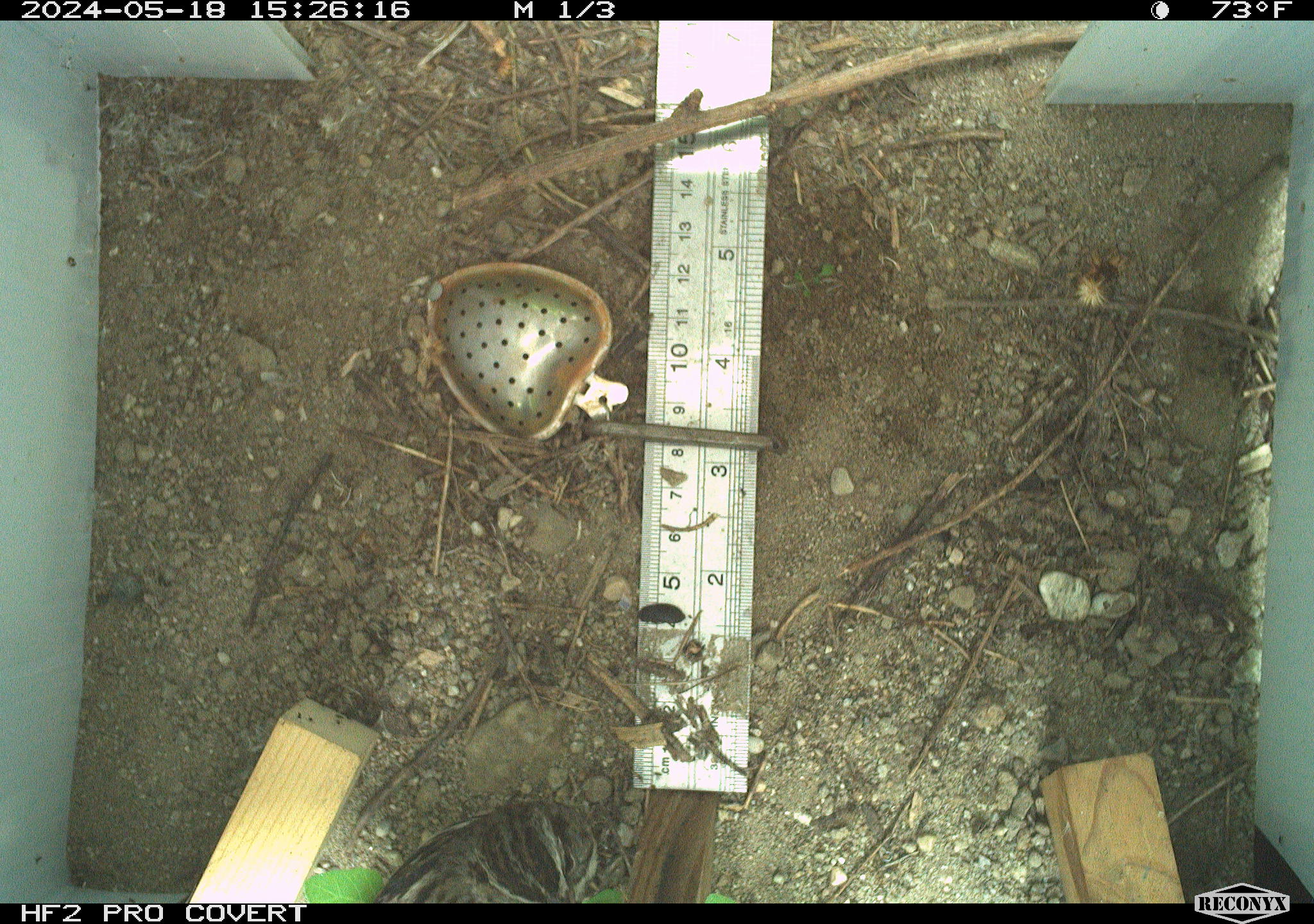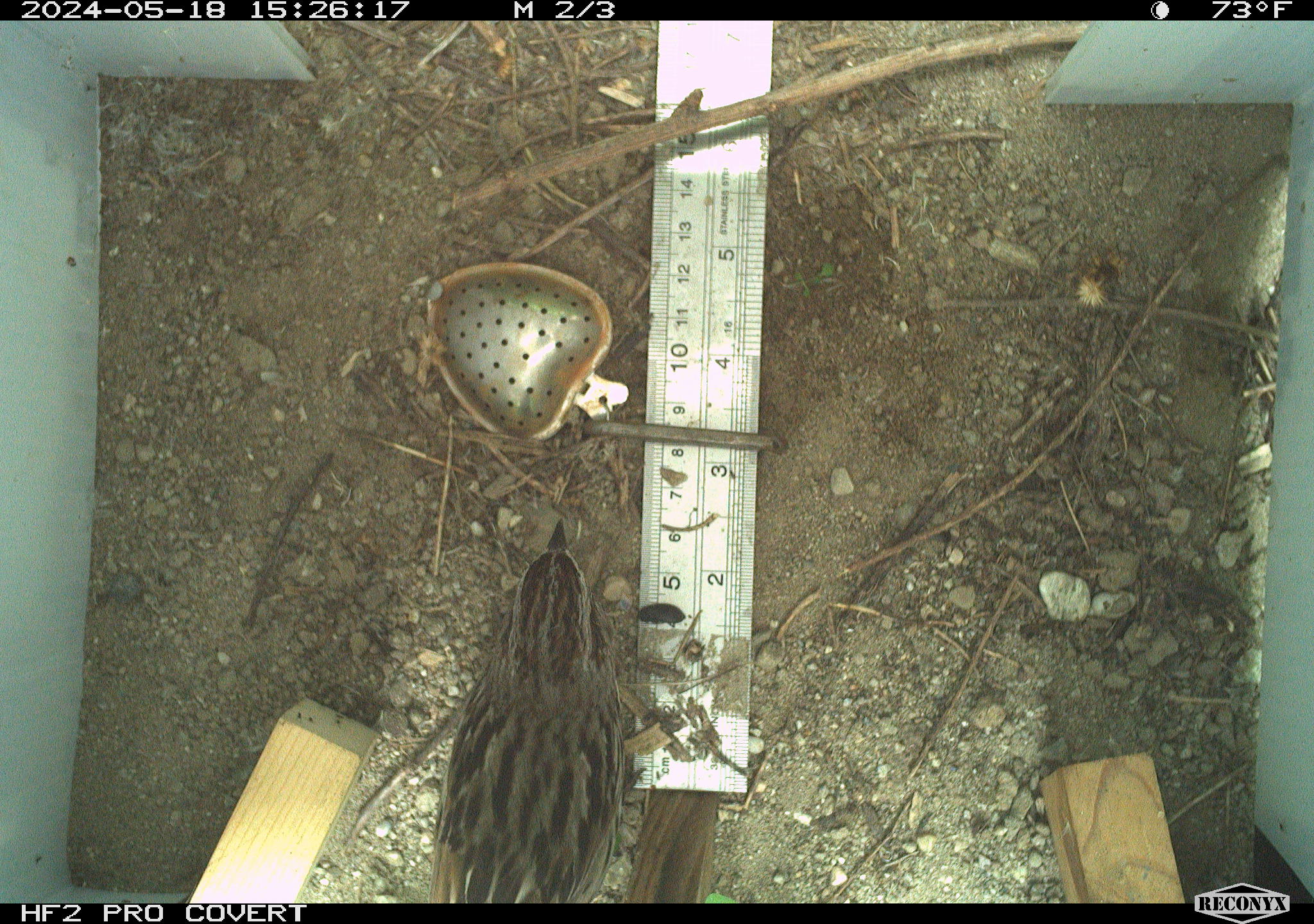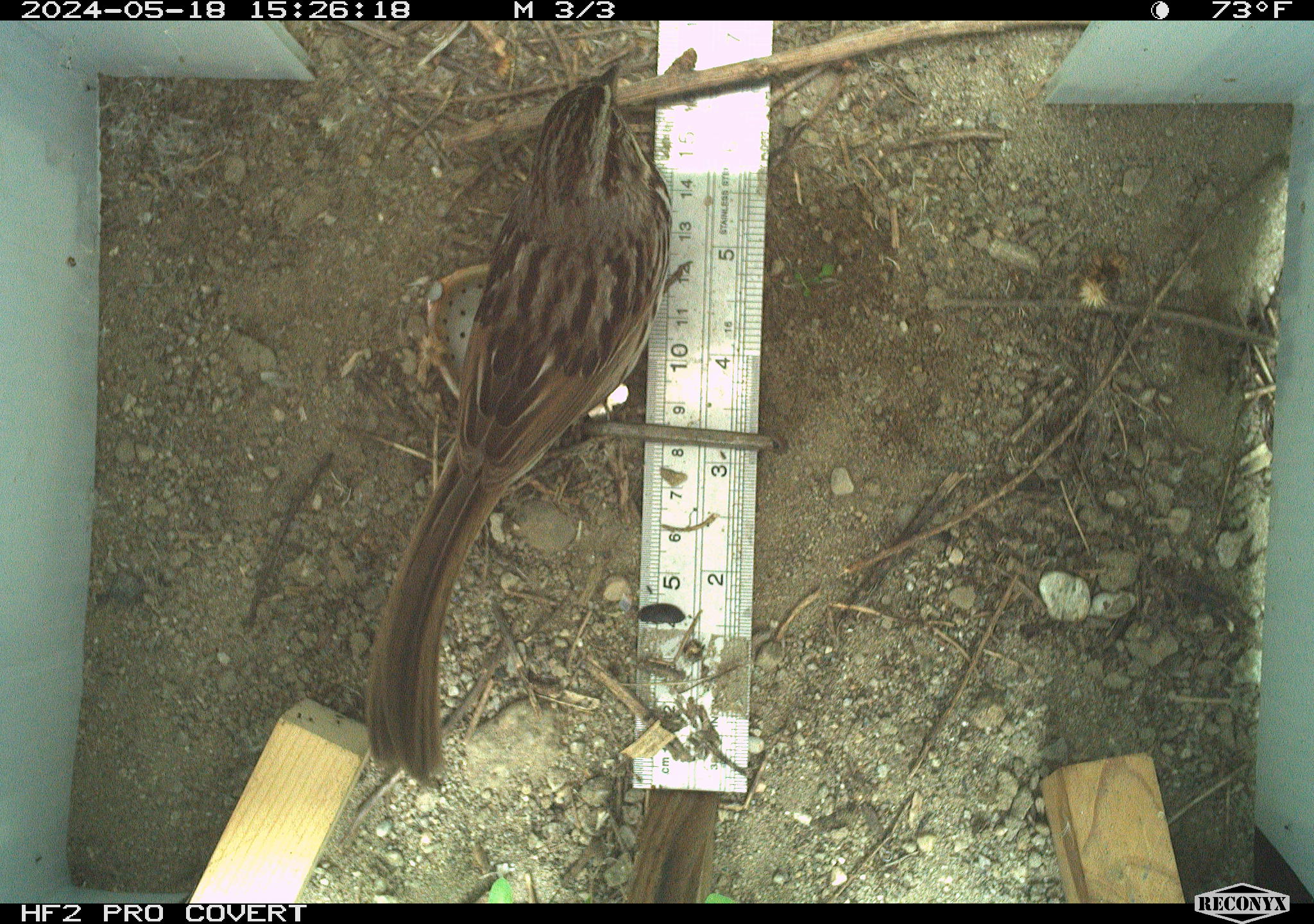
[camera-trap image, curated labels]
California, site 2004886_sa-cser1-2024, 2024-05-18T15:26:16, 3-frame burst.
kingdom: Animalia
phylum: Chordata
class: Aves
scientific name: Aves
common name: bird